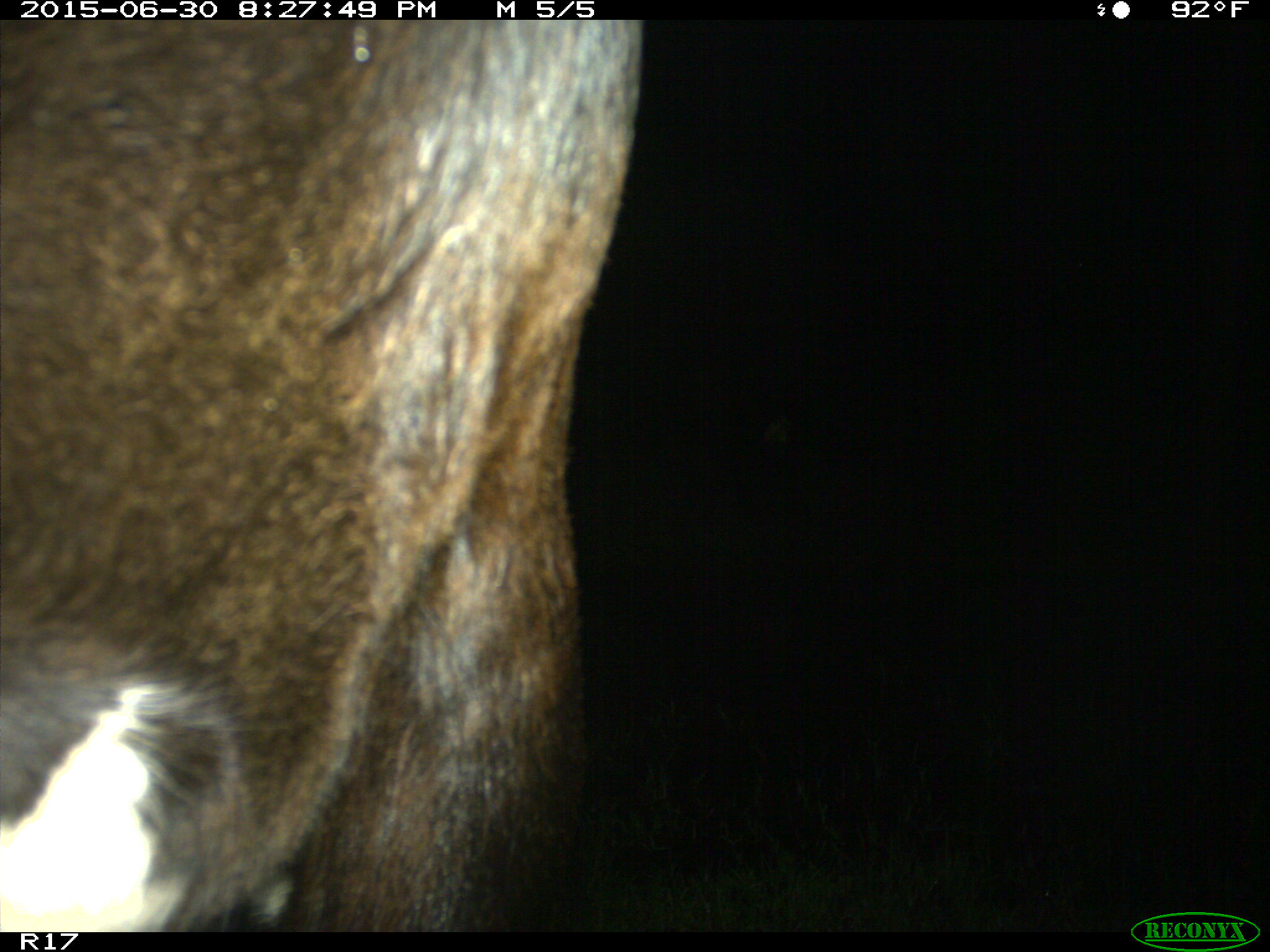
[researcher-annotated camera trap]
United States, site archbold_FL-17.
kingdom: Animalia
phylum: Chordata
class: Mammalia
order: Artiodactyla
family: Bovidae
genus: Bos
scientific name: Bos taurus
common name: domestic cow